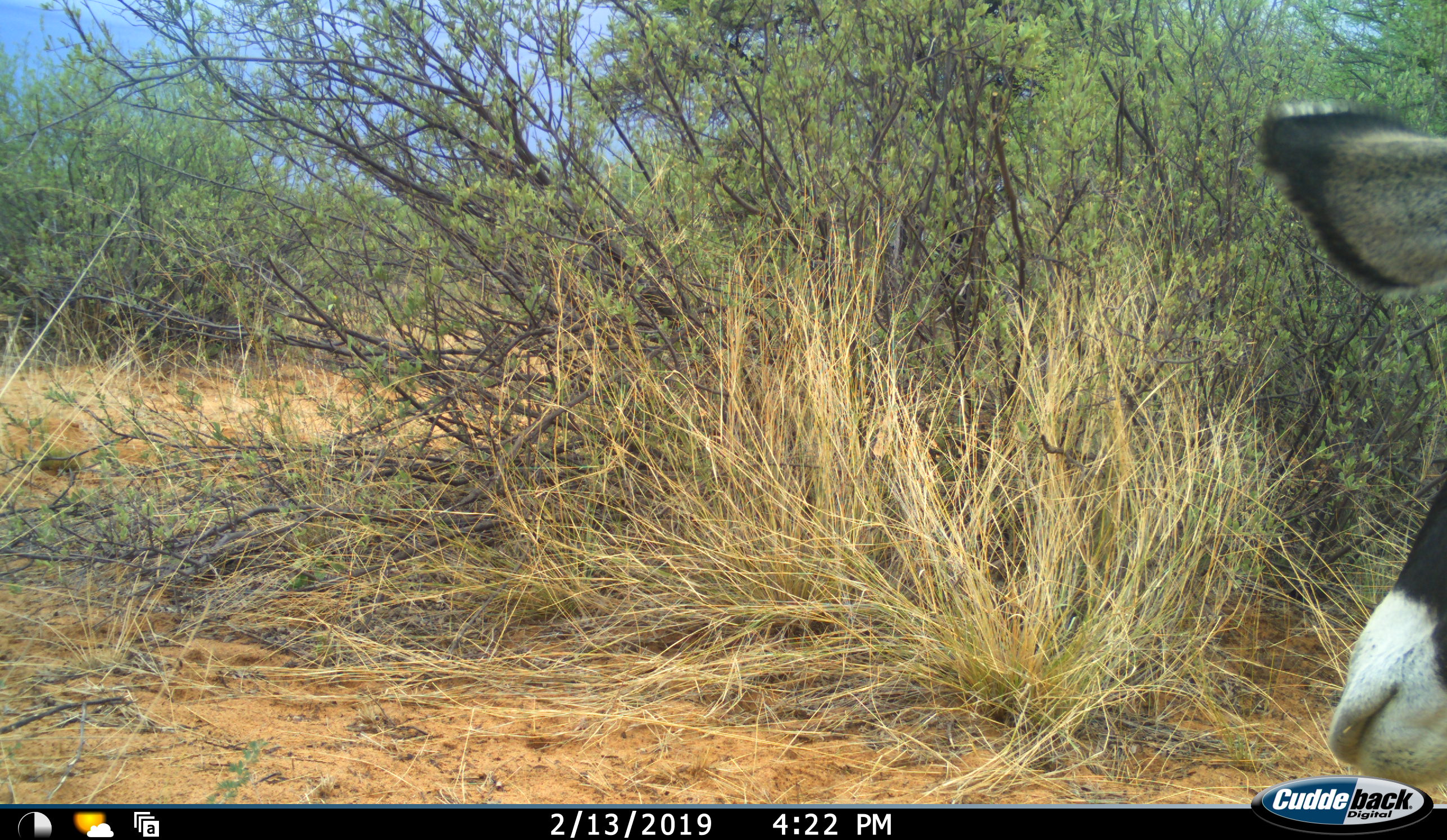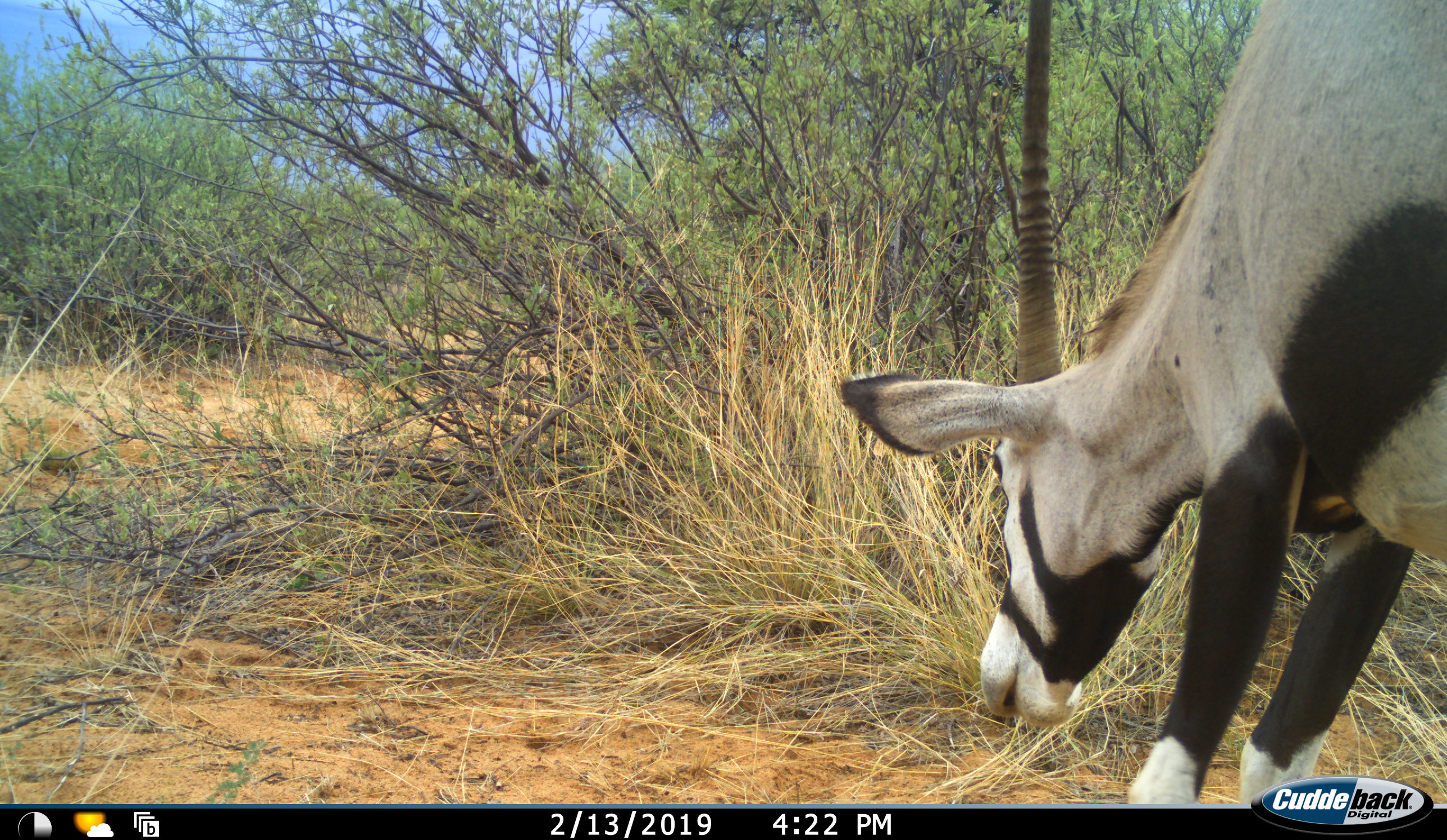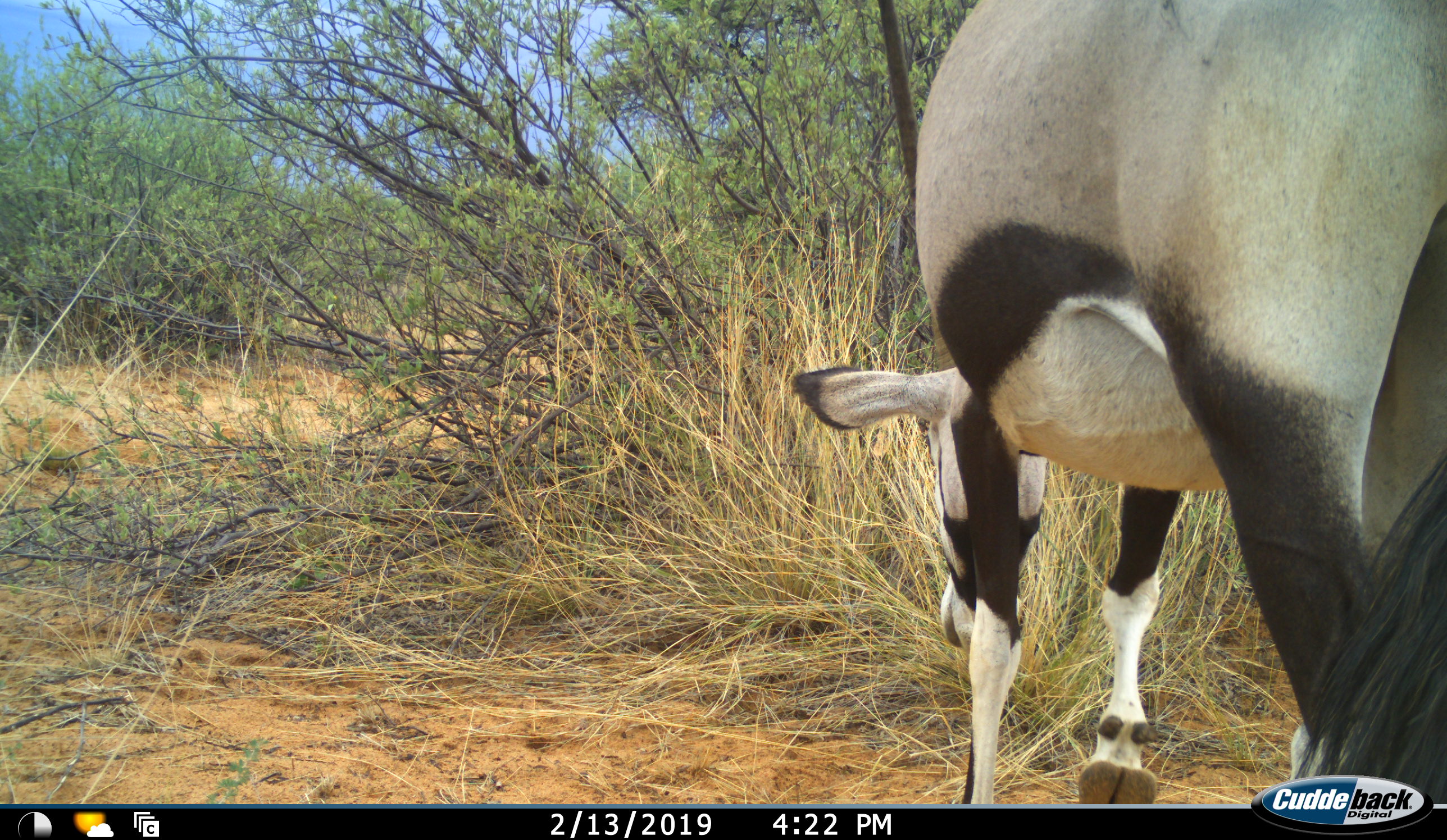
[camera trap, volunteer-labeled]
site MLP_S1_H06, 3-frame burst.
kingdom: Animalia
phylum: Chordata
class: Mammalia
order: Artiodactyla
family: Bovidae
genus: Oryx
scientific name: Oryx gazella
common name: gemsbok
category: oryx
Oryx (gemsbok) (Oryx gazella), count 1. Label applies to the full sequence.